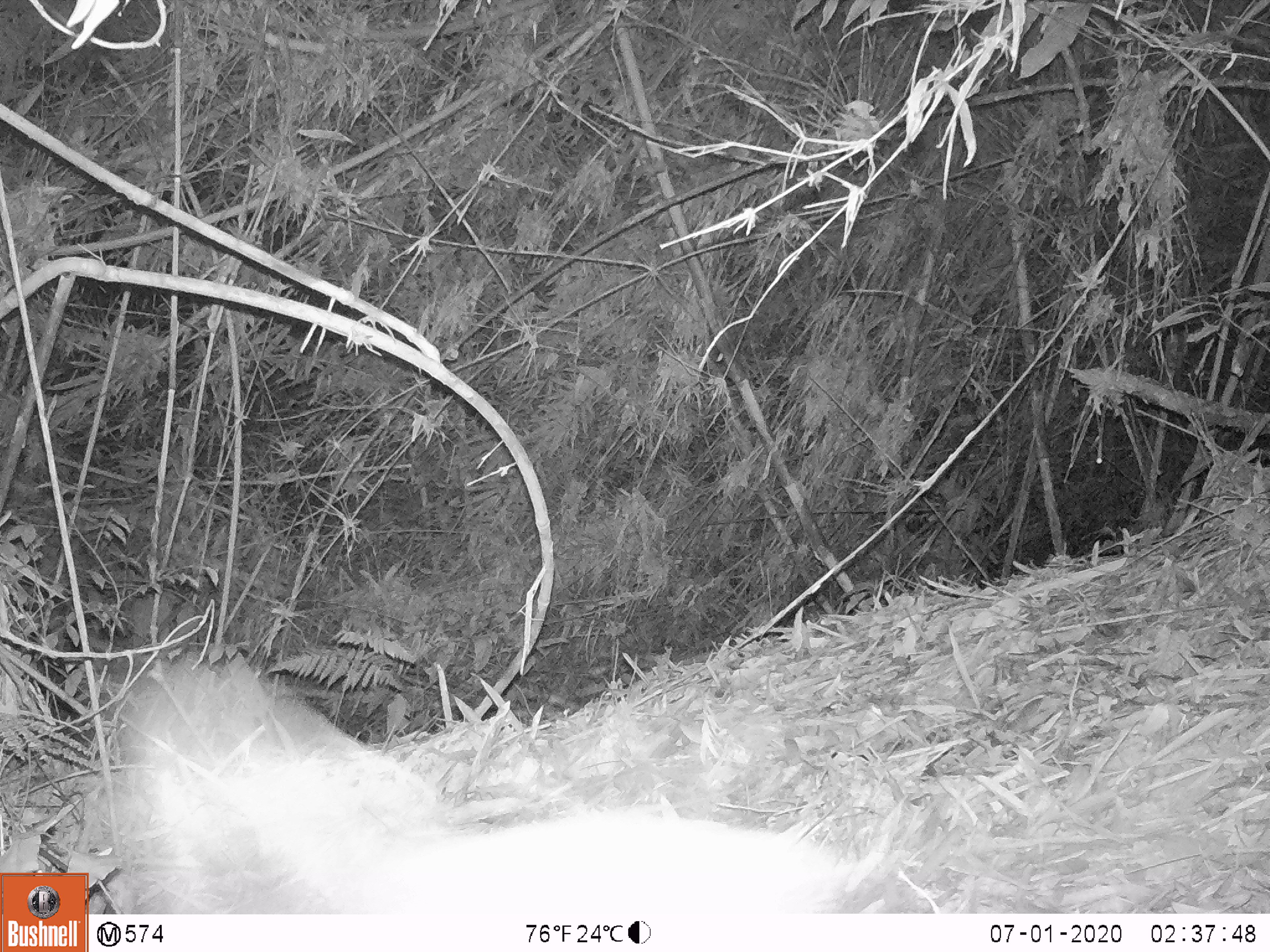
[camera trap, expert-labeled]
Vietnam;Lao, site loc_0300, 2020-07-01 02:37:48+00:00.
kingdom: Animalia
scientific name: Animalia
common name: animal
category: unidentified animal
Unidentified animal (animal) (Animalia). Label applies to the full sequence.